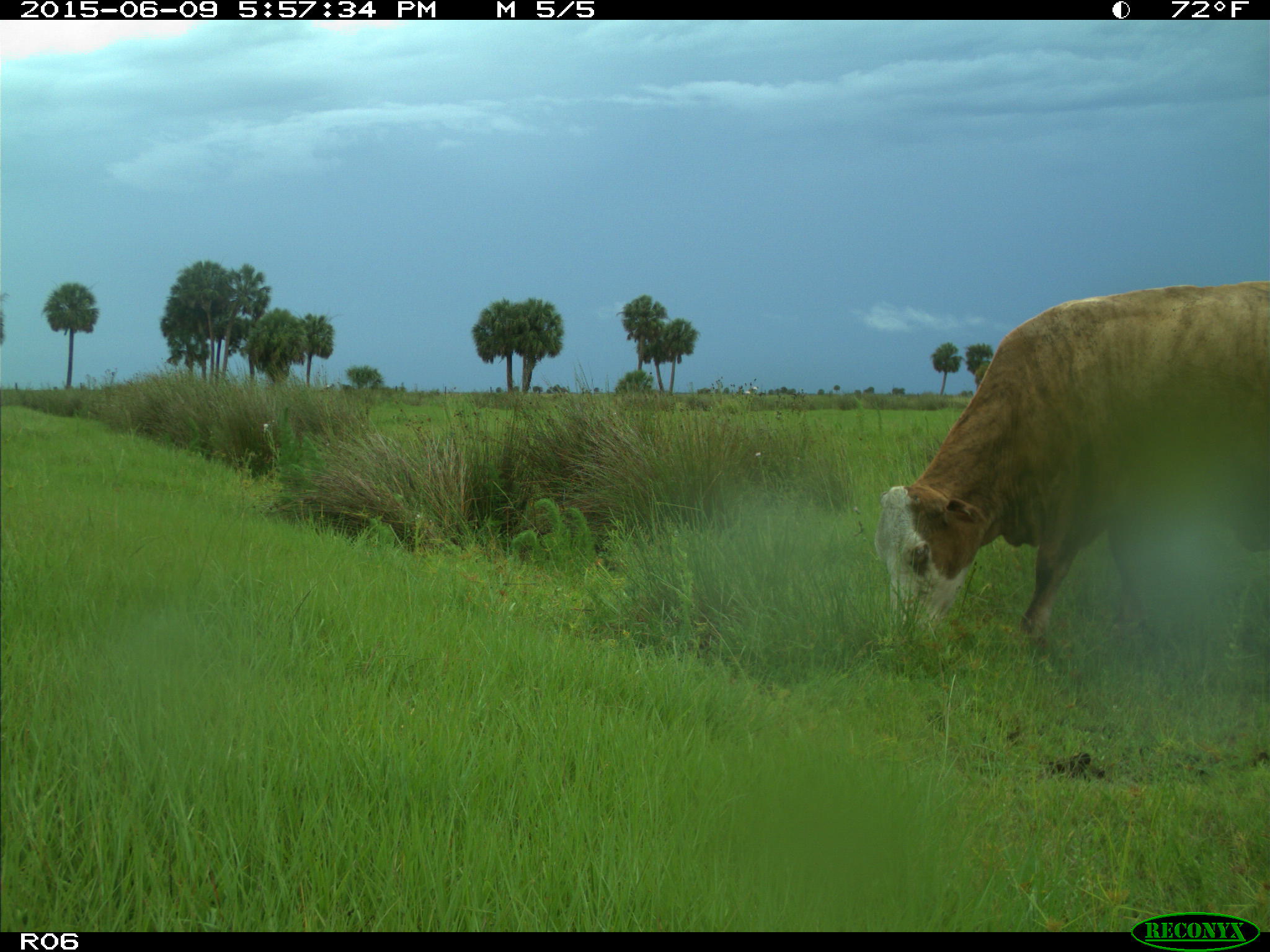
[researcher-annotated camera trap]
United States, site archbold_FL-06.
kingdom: Animalia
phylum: Chordata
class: Mammalia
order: Artiodactyla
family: Bovidae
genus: Bos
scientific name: Bos taurus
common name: domestic cow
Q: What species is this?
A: Bos taurus (domestic cow).